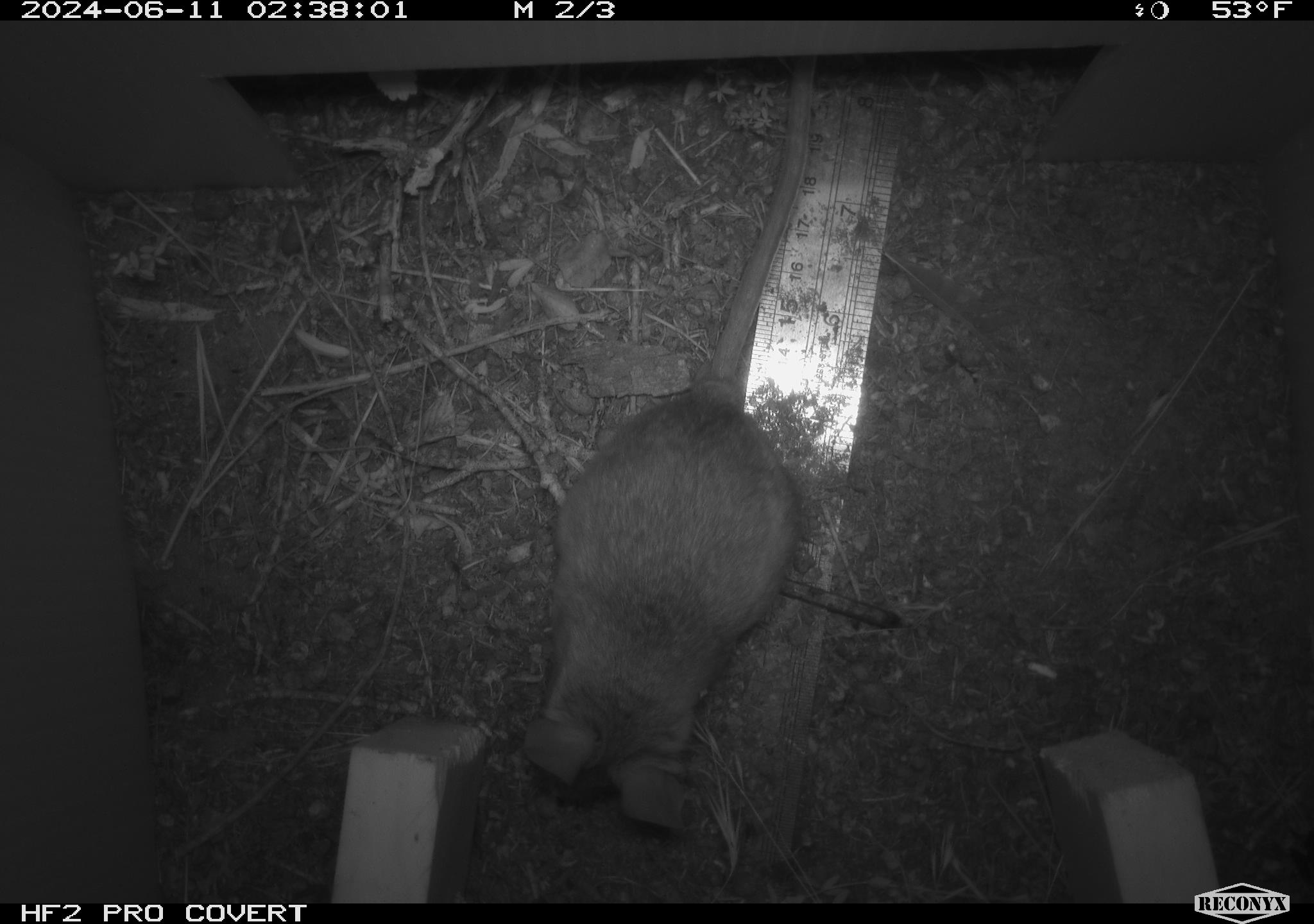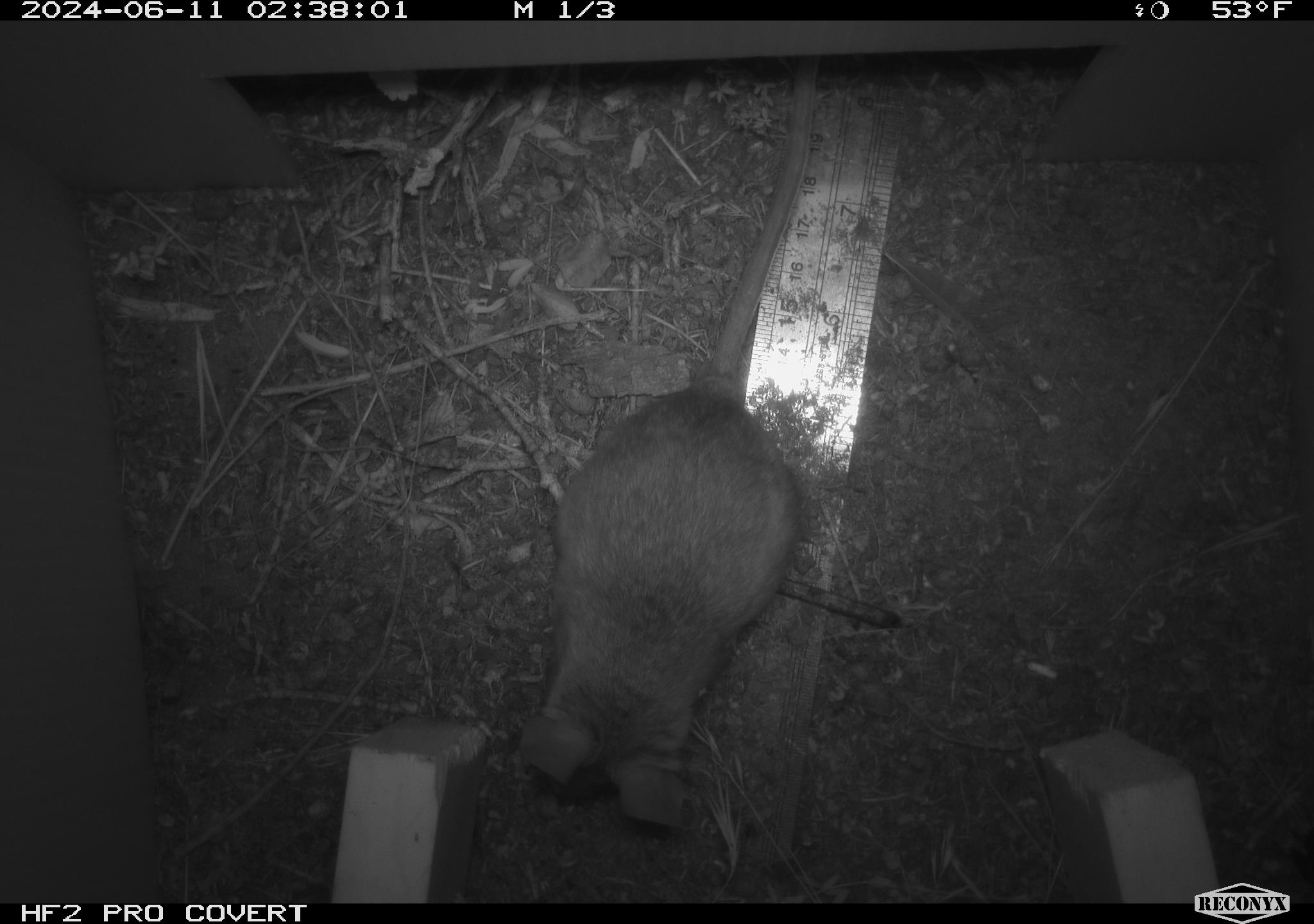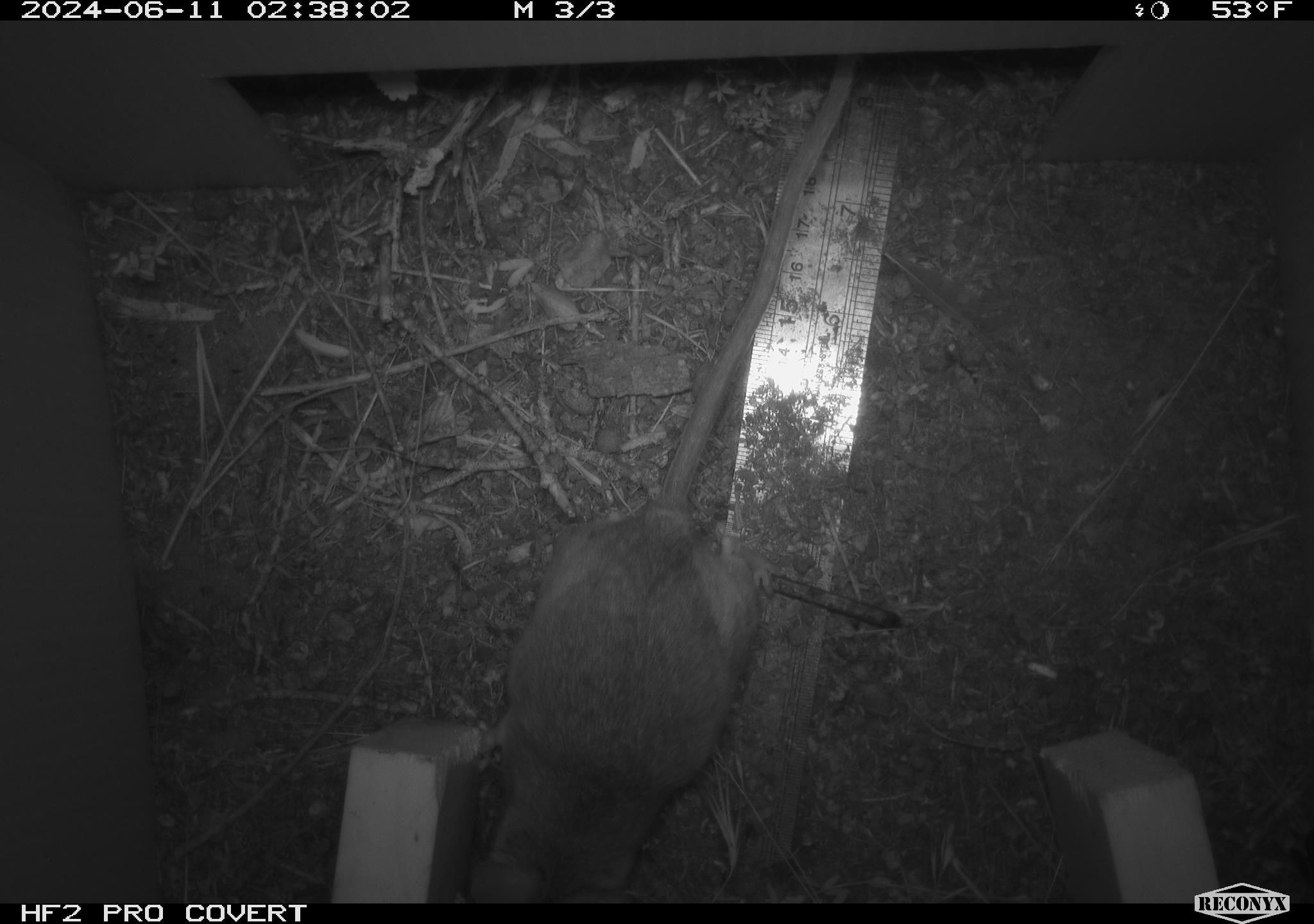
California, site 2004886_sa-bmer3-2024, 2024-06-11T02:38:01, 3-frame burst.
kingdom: Animalia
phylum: Chordata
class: Mammalia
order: Rodentia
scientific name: Rodentia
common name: mouse species